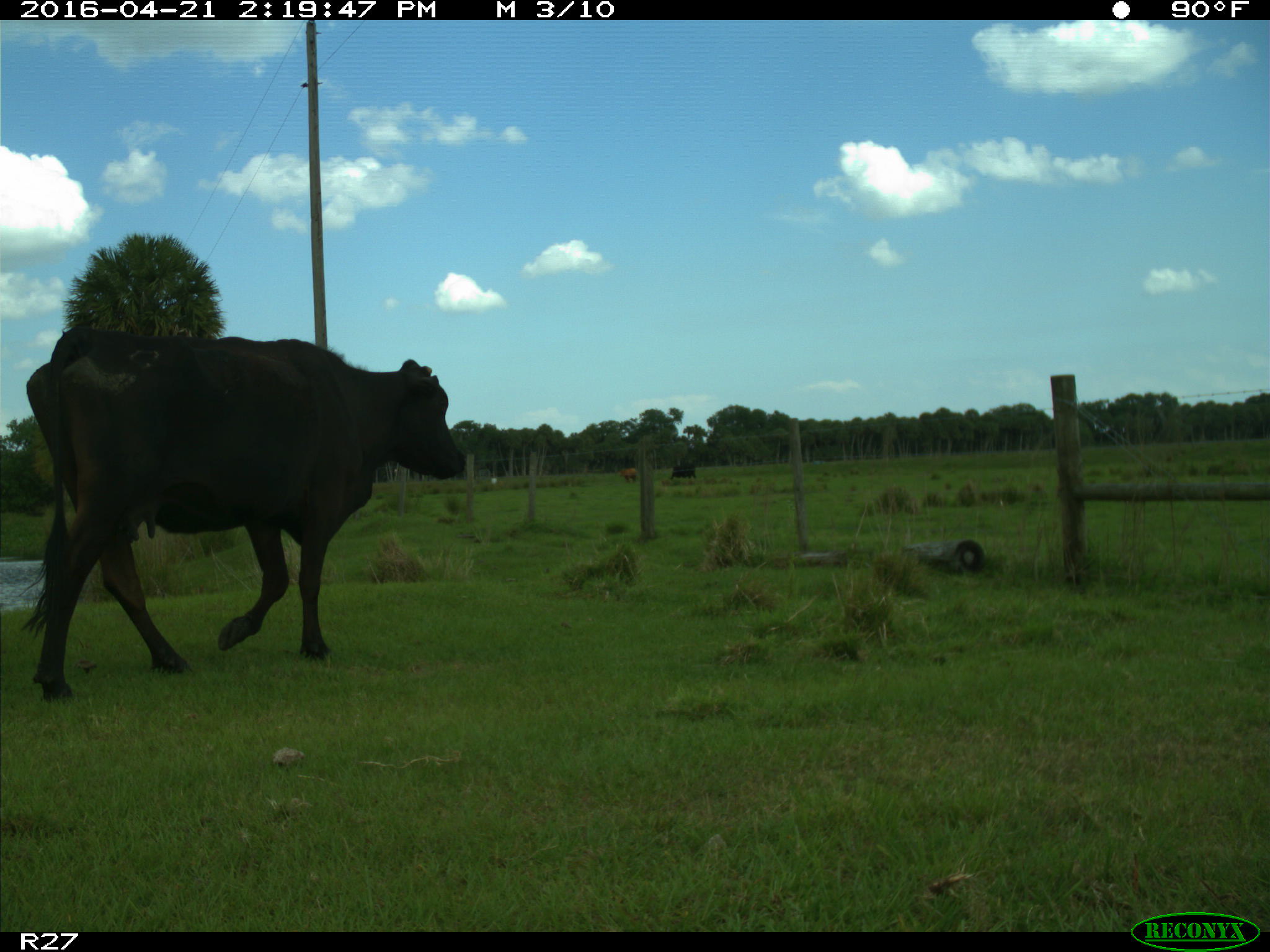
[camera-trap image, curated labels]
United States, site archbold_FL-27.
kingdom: Animalia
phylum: Chordata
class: Mammalia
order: Artiodactyla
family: Bovidae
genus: Bos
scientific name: Bos taurus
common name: domestic cow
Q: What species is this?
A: Bos taurus (domestic cow).